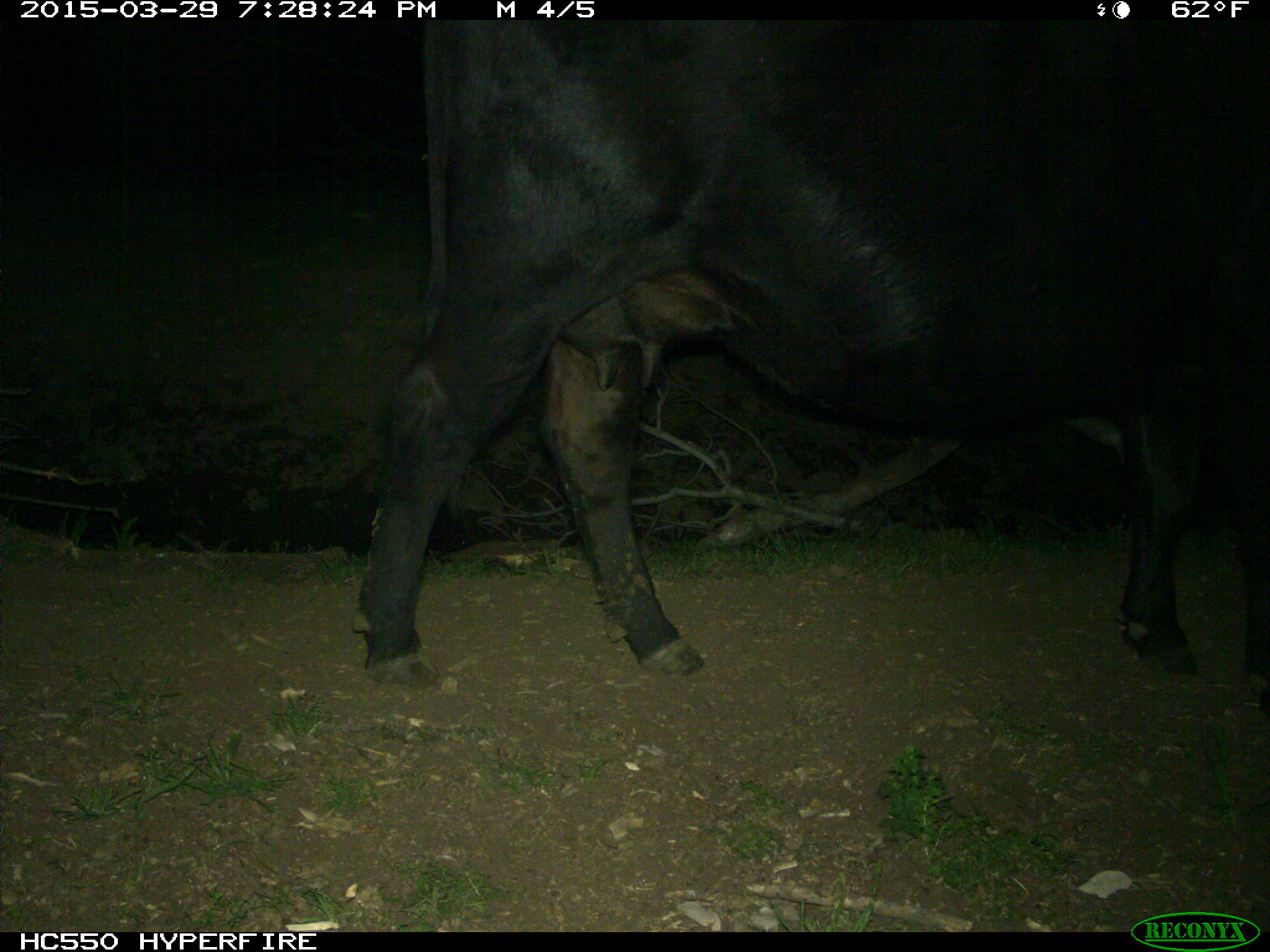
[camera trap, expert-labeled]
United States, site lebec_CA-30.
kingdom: Animalia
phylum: Chordata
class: Mammalia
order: Artiodactyla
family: Bovidae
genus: Bos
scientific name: Bos taurus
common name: domestic cow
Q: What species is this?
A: Bos taurus (domestic cow).